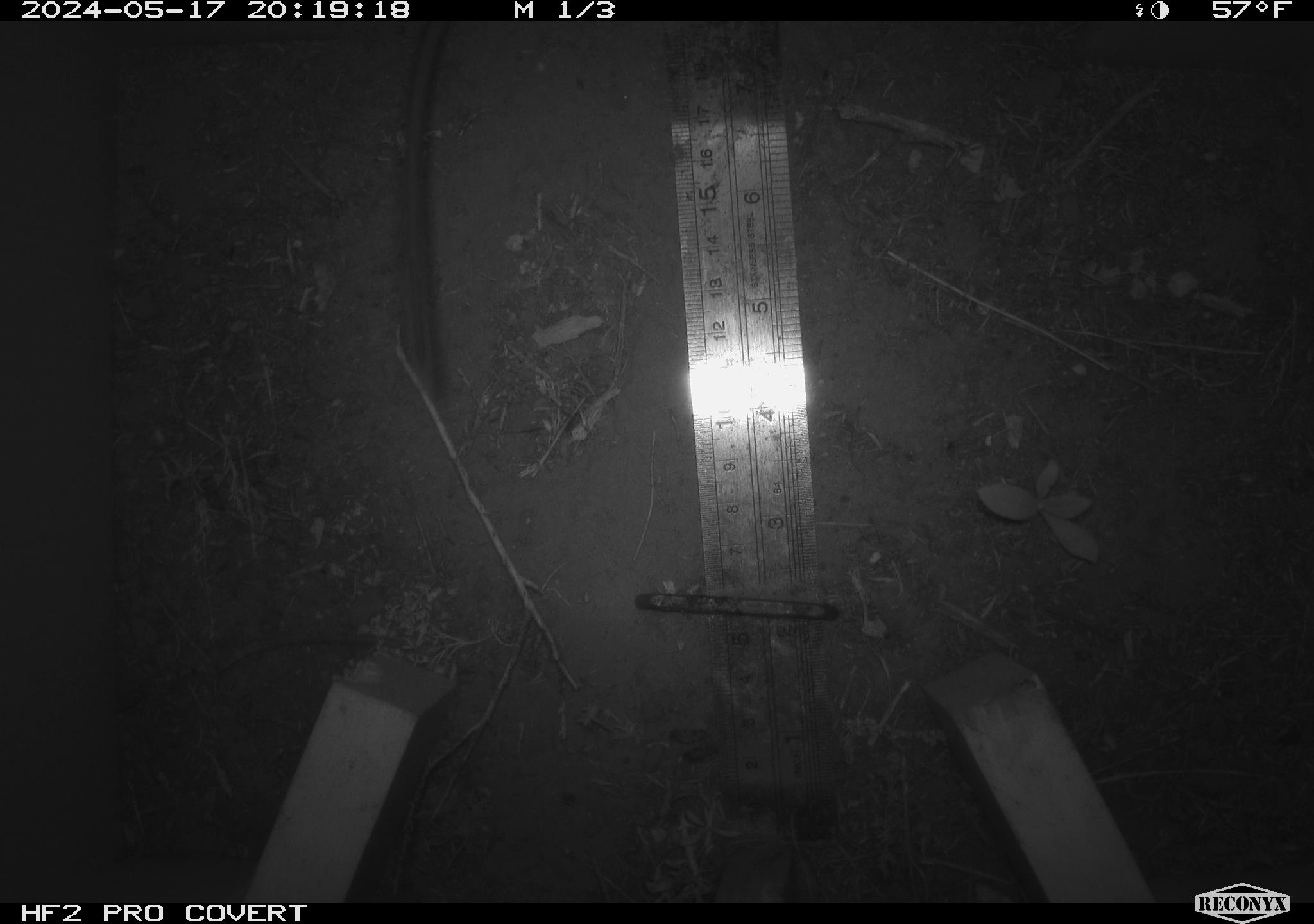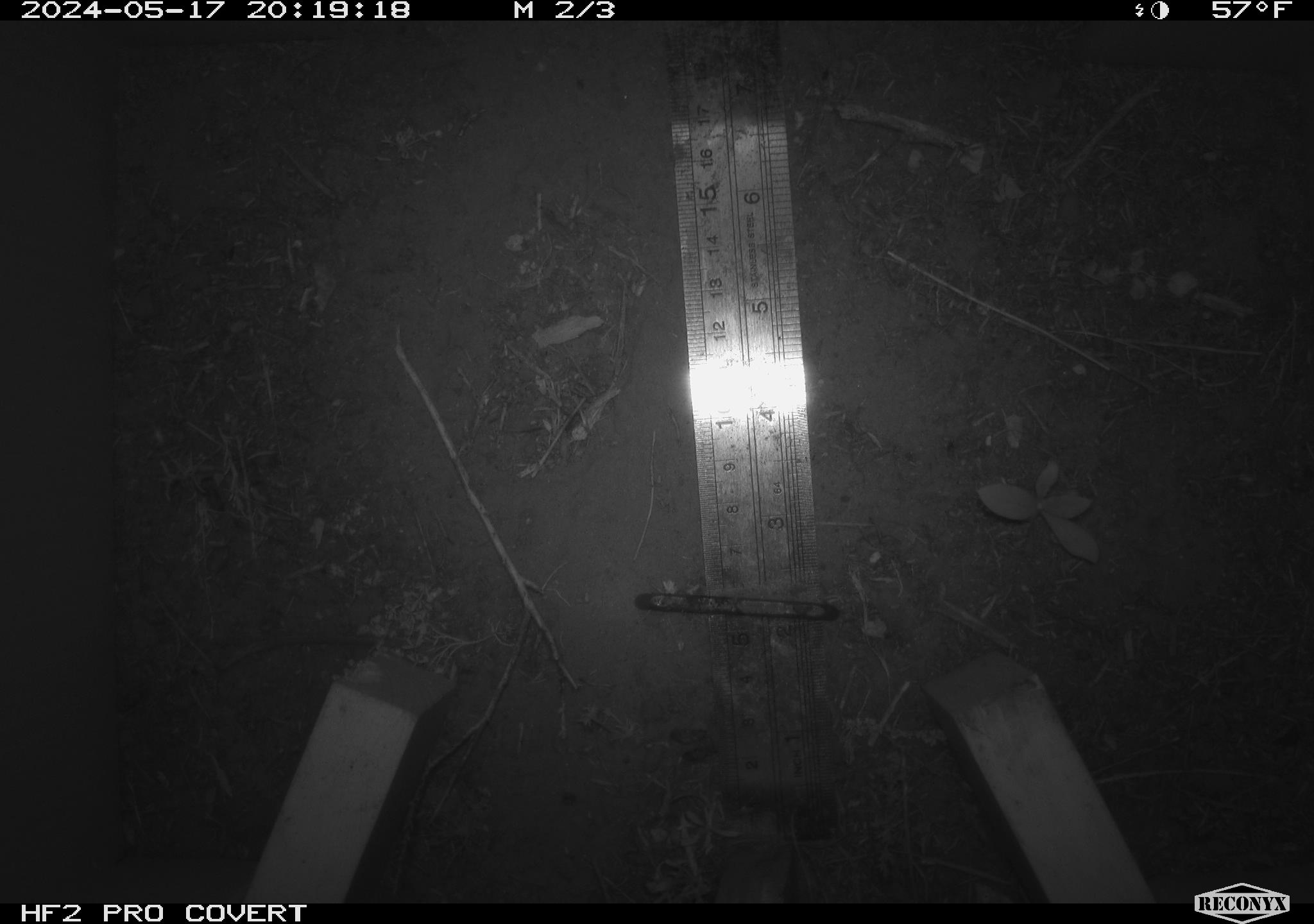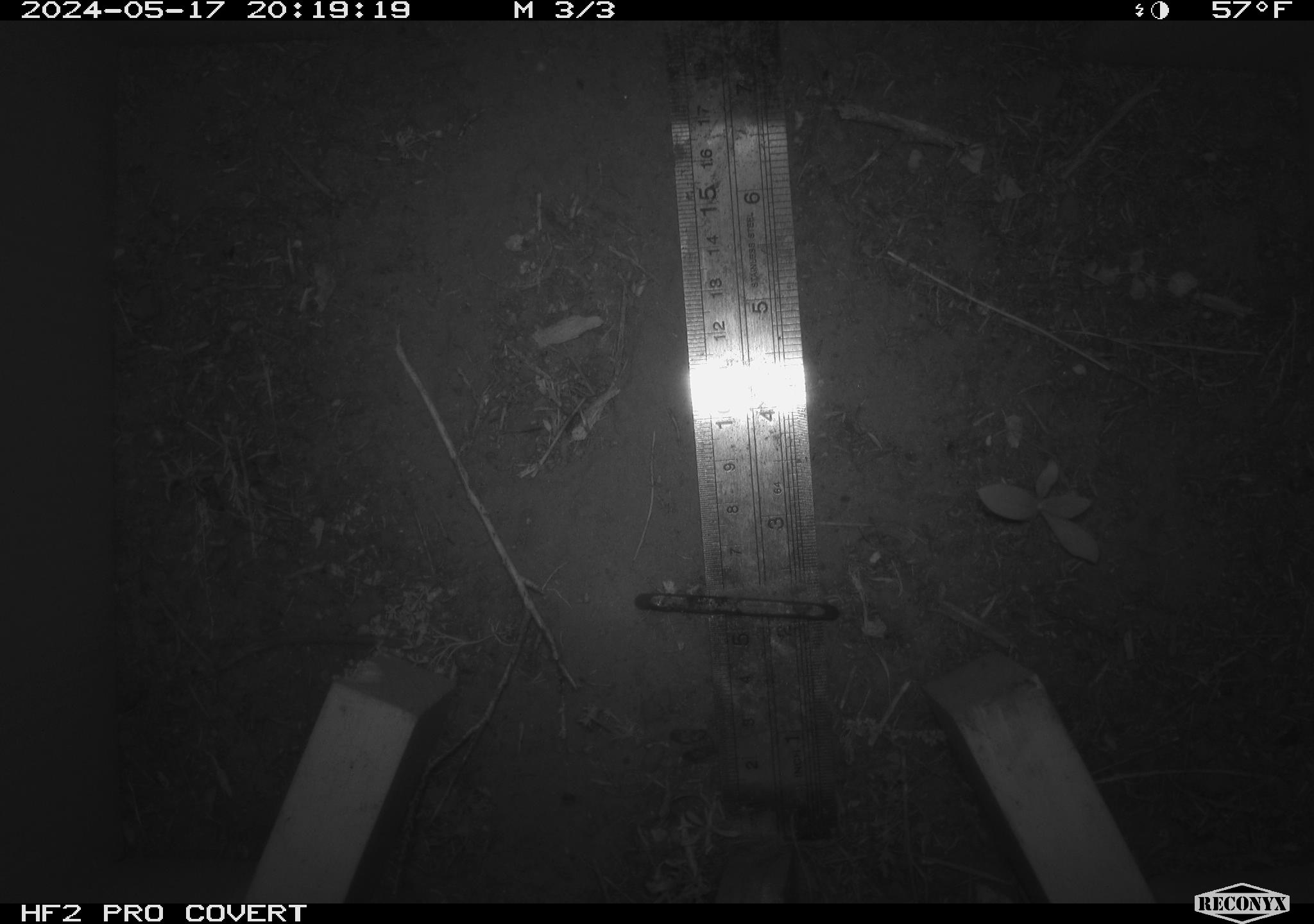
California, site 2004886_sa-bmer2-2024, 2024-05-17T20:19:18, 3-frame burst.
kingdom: Animalia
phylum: Chordata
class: Mammalia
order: Rodentia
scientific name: Rodentia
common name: woodrat or rat or mouse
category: woodrat or rat or mouse species